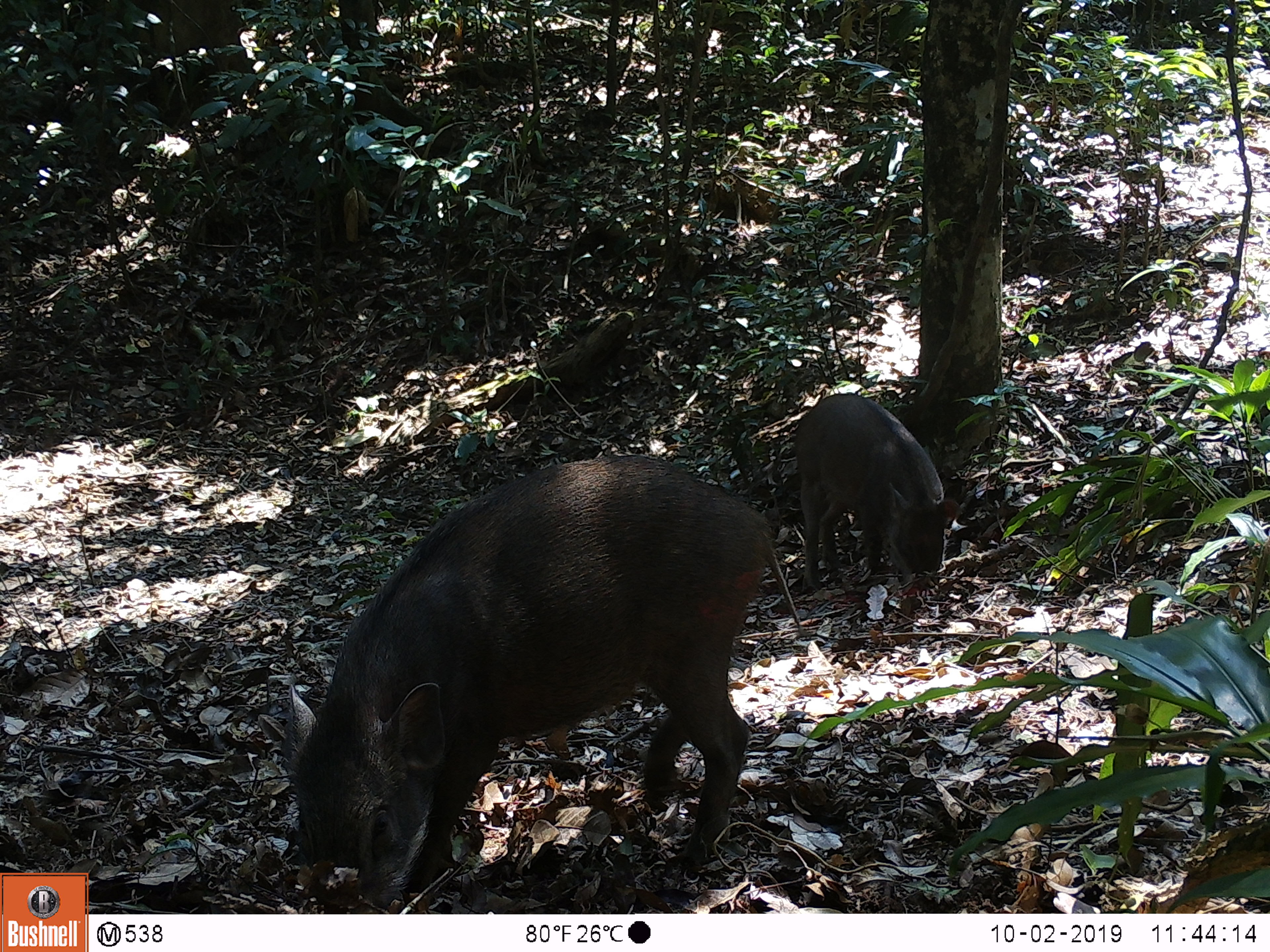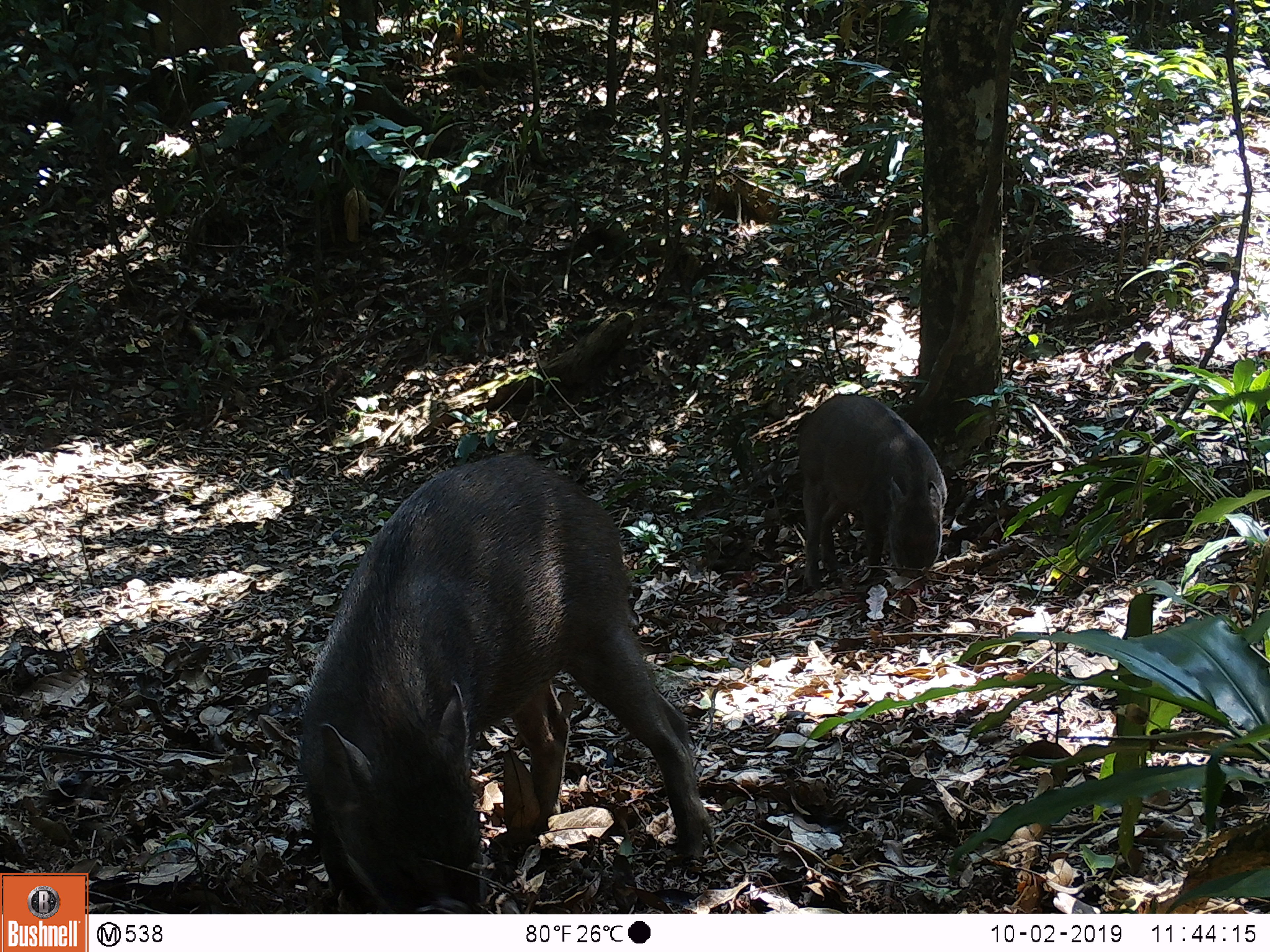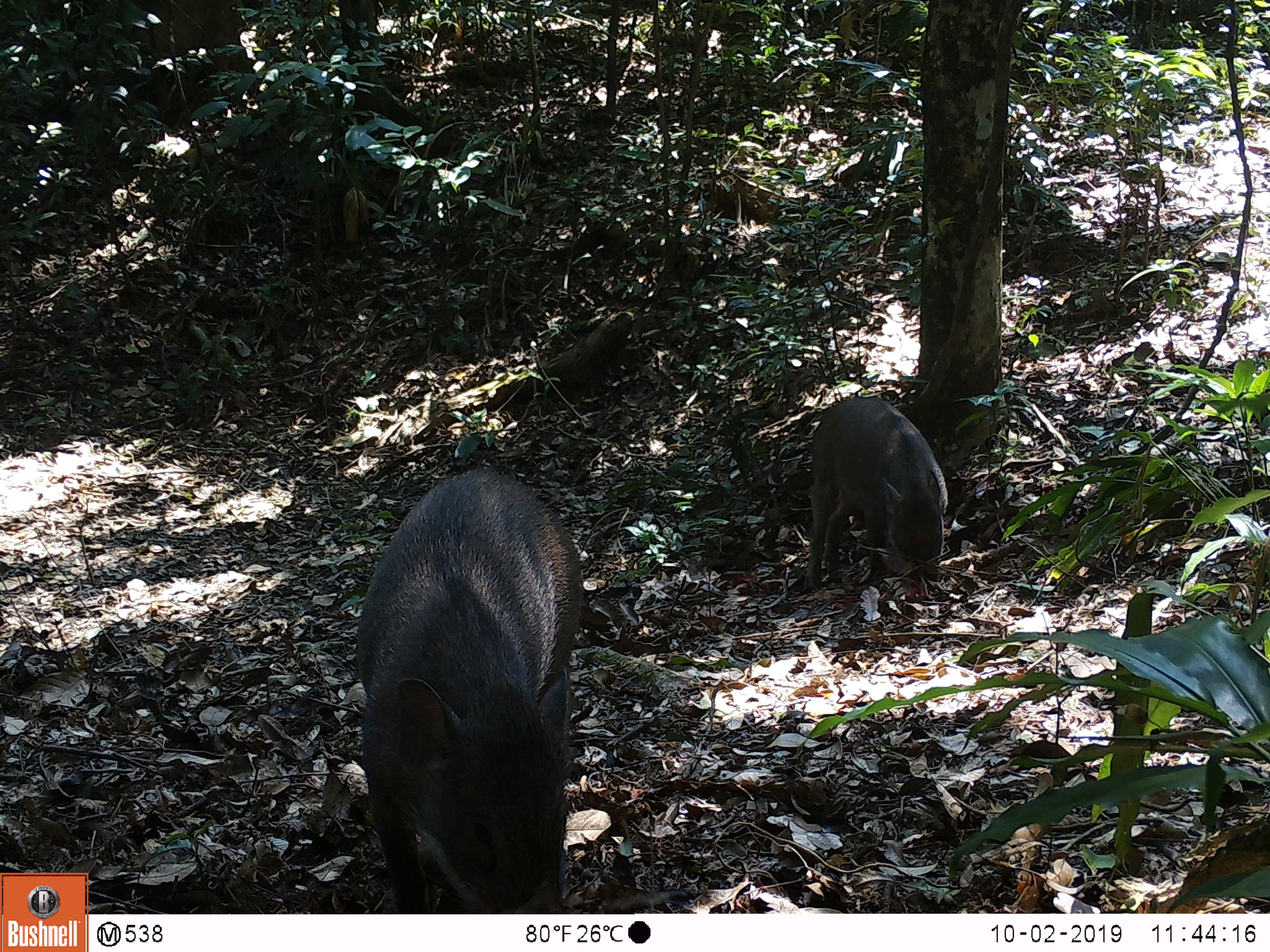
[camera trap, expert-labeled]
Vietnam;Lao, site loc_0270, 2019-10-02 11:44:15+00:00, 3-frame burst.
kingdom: Animalia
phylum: Chordata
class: Mammalia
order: Artiodactyla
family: Suidae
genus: Sus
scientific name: Sus scrofa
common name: eurasian wild pig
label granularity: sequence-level